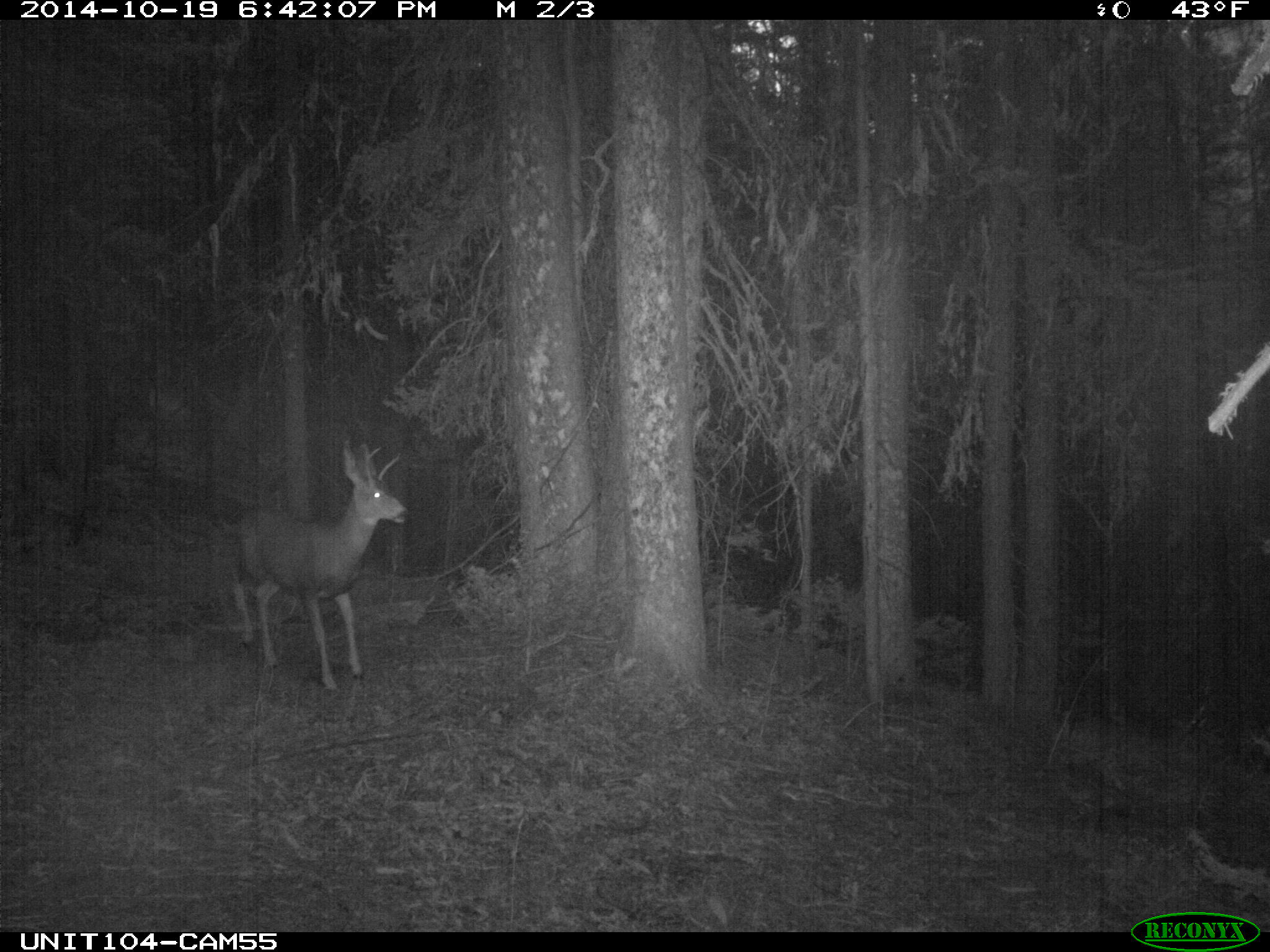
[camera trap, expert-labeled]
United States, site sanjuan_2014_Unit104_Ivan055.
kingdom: Animalia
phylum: Chordata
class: Mammalia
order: Artiodactyla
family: Cervidae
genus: Odocoileus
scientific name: Odocoileus hemionus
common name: mule deer